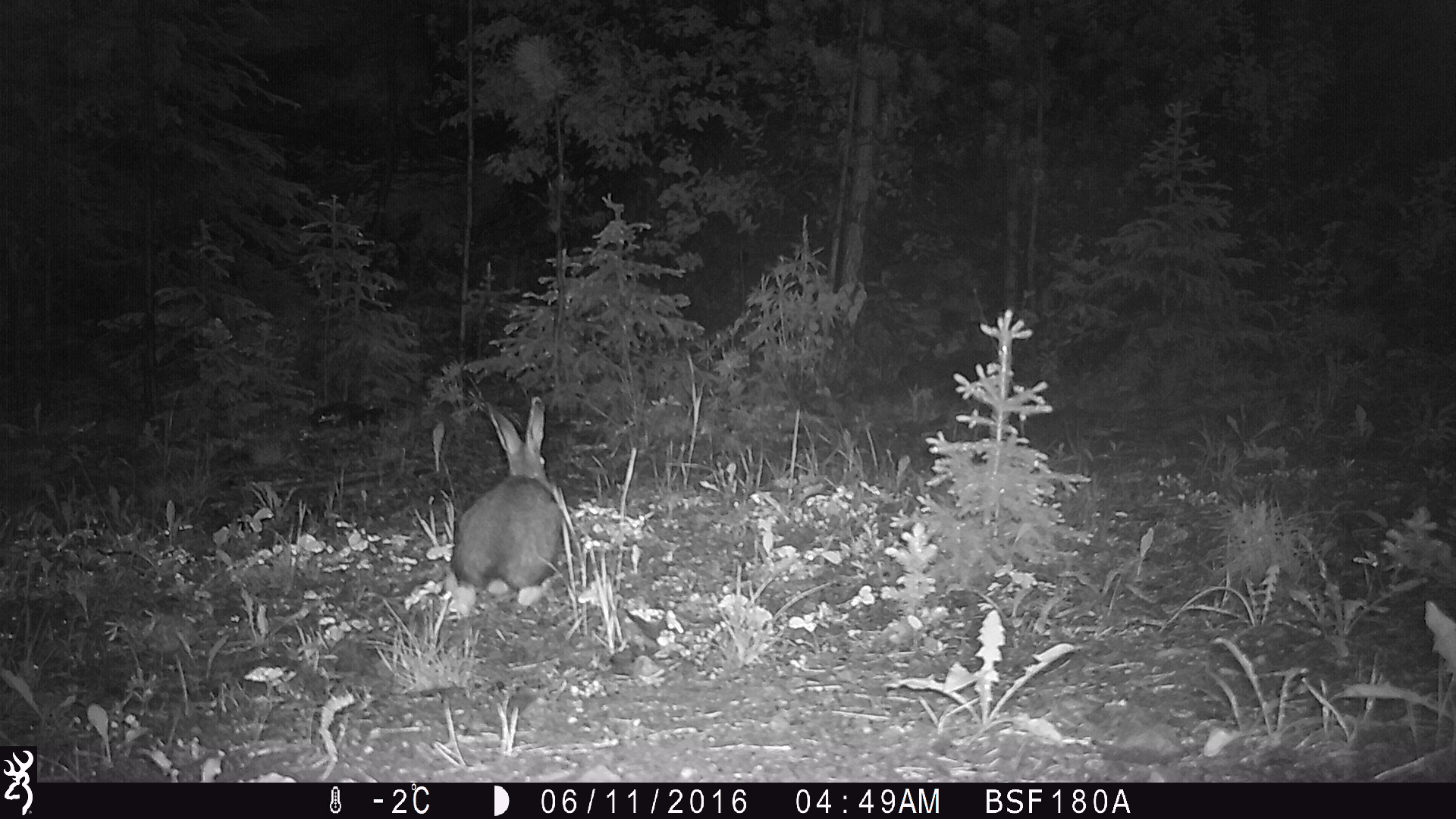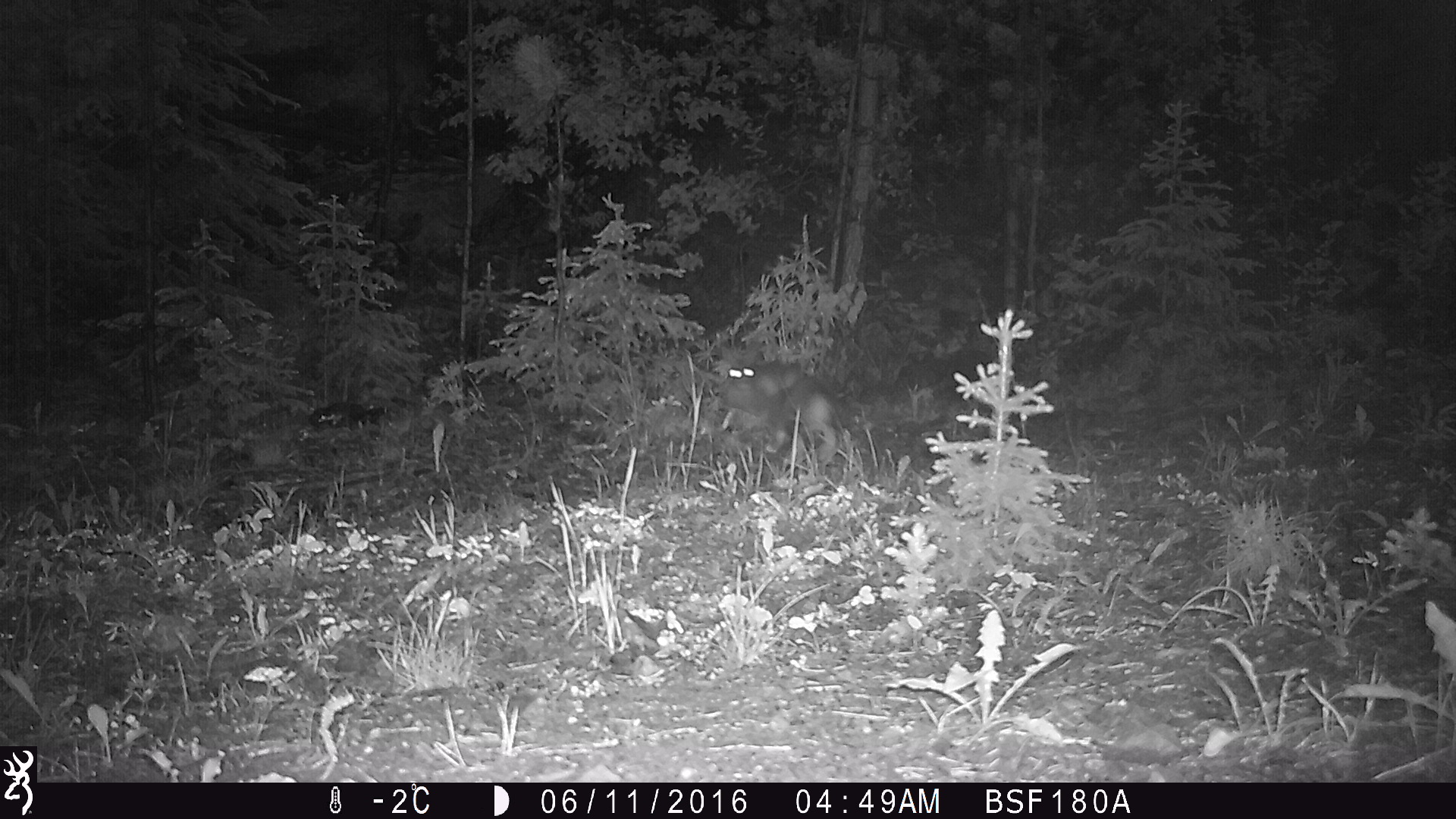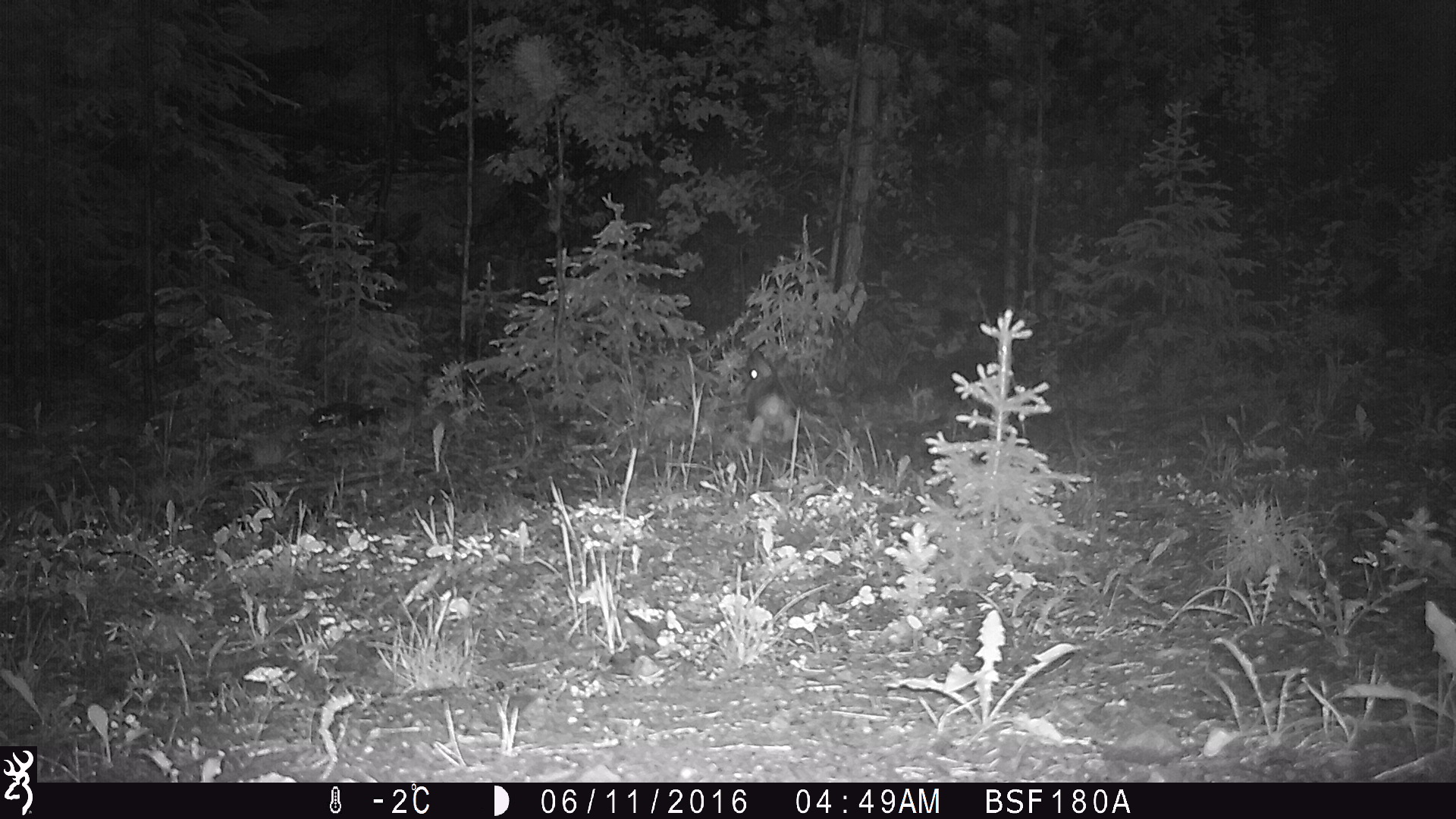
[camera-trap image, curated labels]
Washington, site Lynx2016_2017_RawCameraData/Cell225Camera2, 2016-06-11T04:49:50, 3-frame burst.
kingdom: Animalia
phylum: Chordata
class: Mammalia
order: Lagomorpha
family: Leporidae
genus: Lepus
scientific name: Lepus americanus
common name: snowshoe hare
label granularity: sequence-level